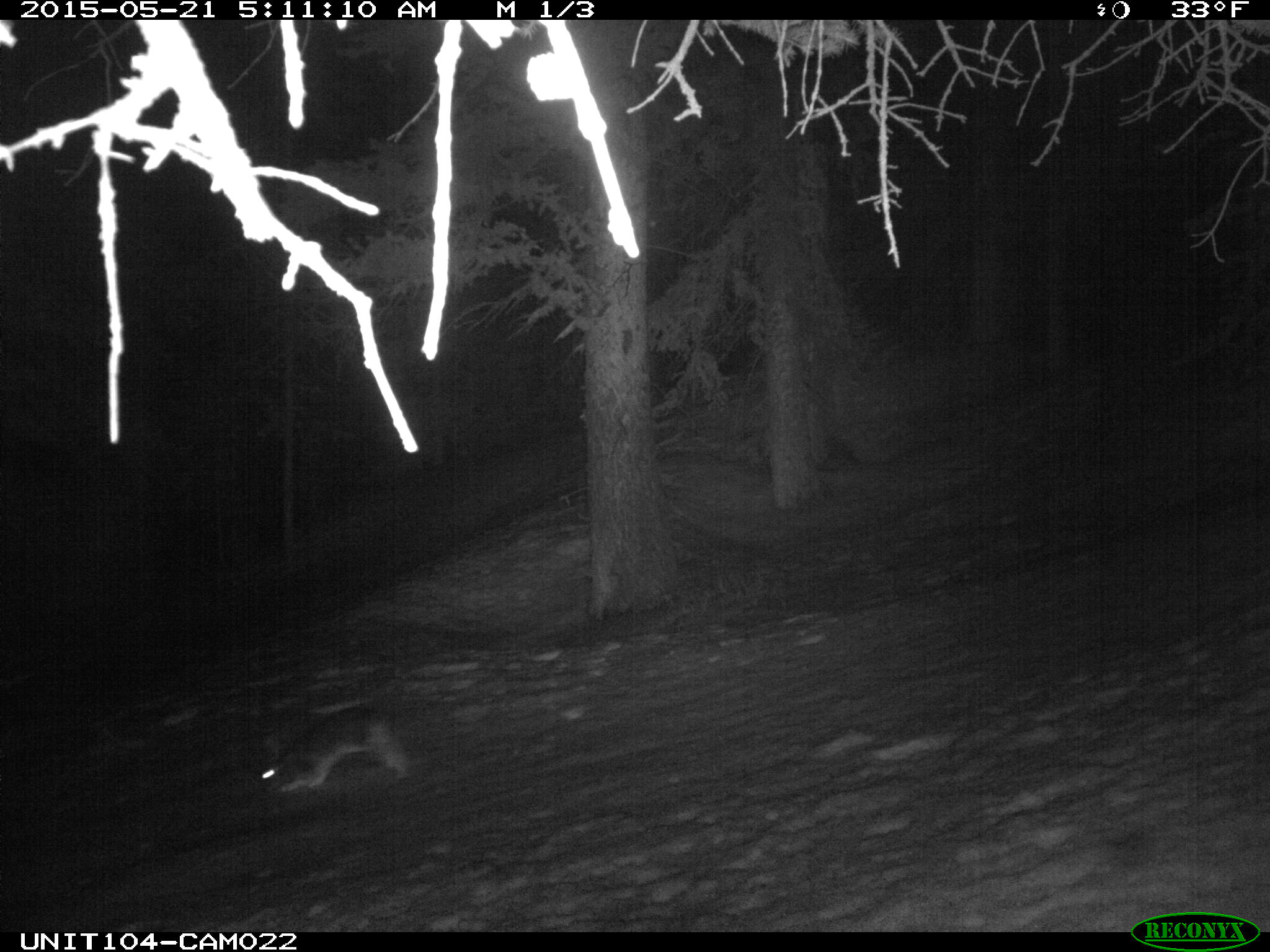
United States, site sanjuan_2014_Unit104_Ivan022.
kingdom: Animalia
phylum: Chordata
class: Mammalia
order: Lagomorpha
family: Leporidae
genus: Lepus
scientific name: Lepus americanus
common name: snowshoe hare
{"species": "Lepus americanus (snowshoe hare)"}